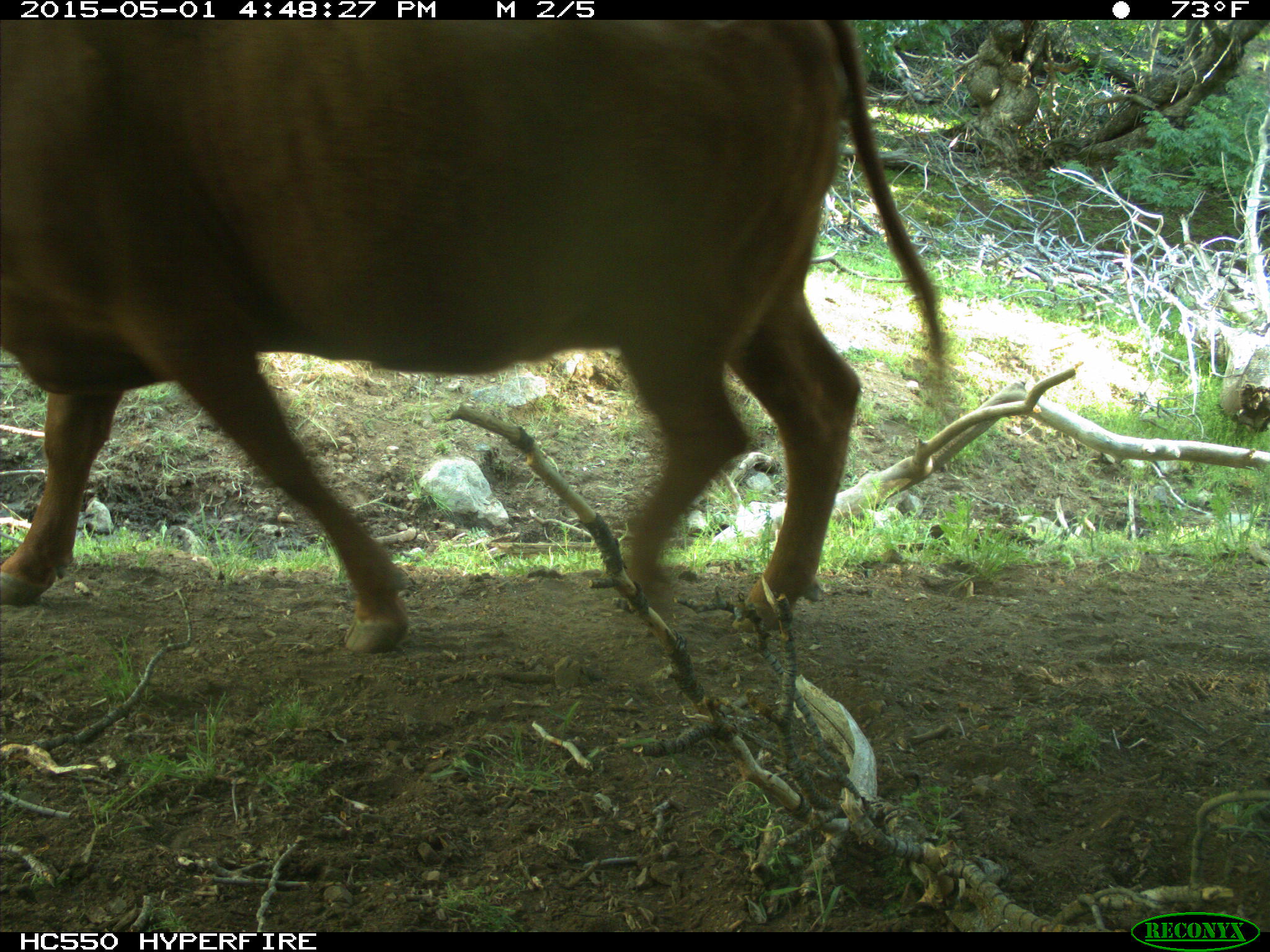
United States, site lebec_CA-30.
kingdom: Animalia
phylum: Chordata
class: Mammalia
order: Artiodactyla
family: Bovidae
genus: Bos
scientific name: Bos taurus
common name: domestic cow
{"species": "Bos taurus (domestic cow)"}